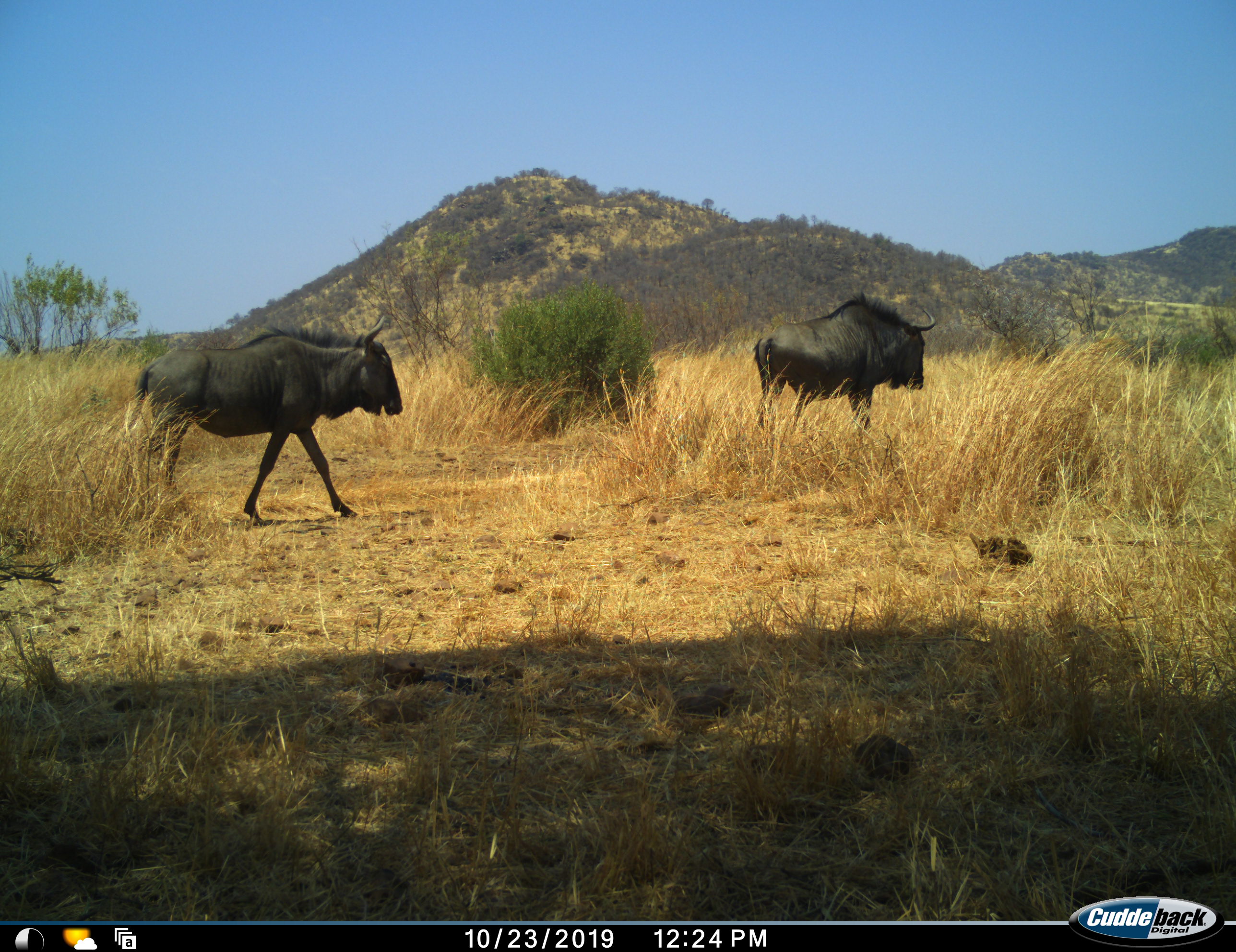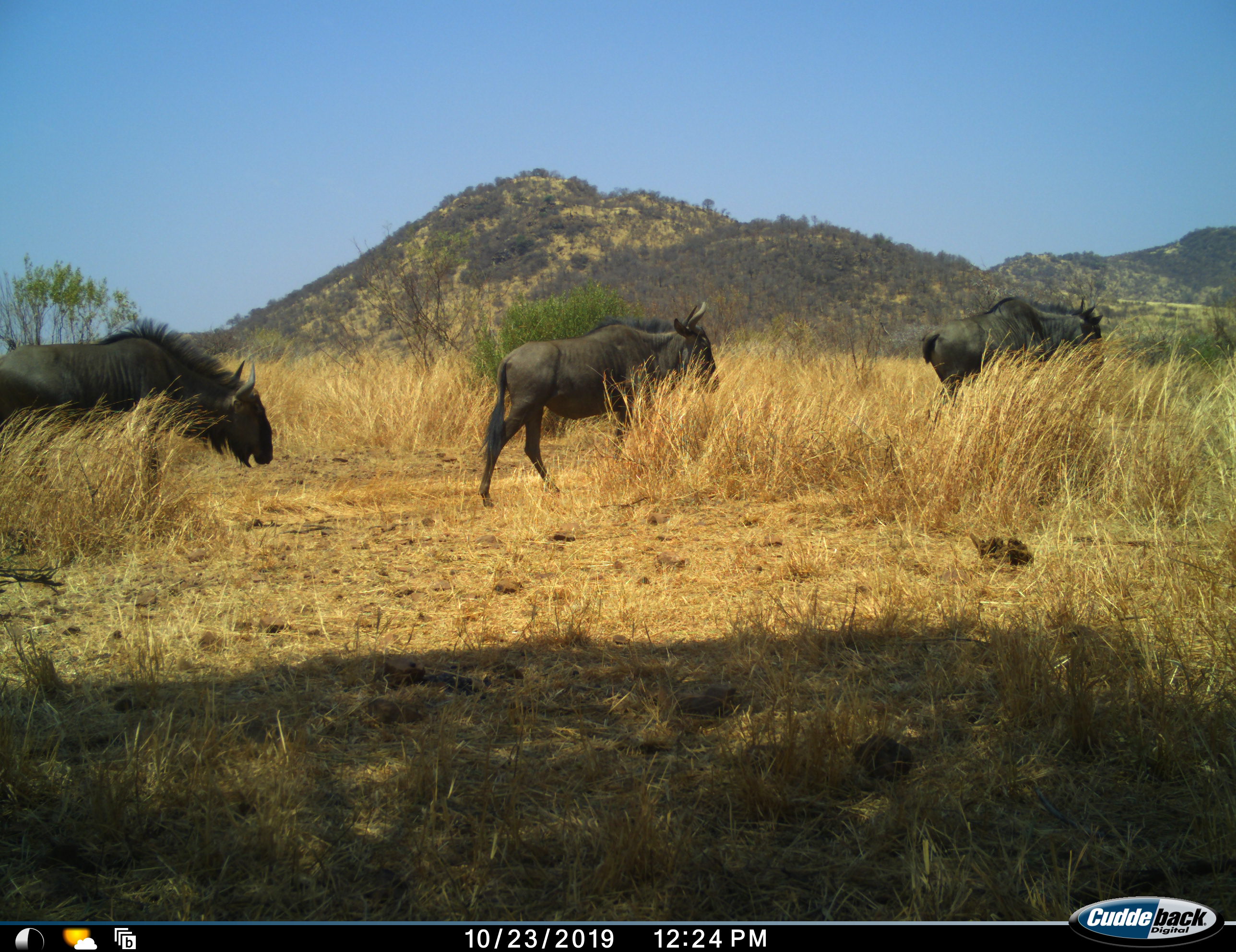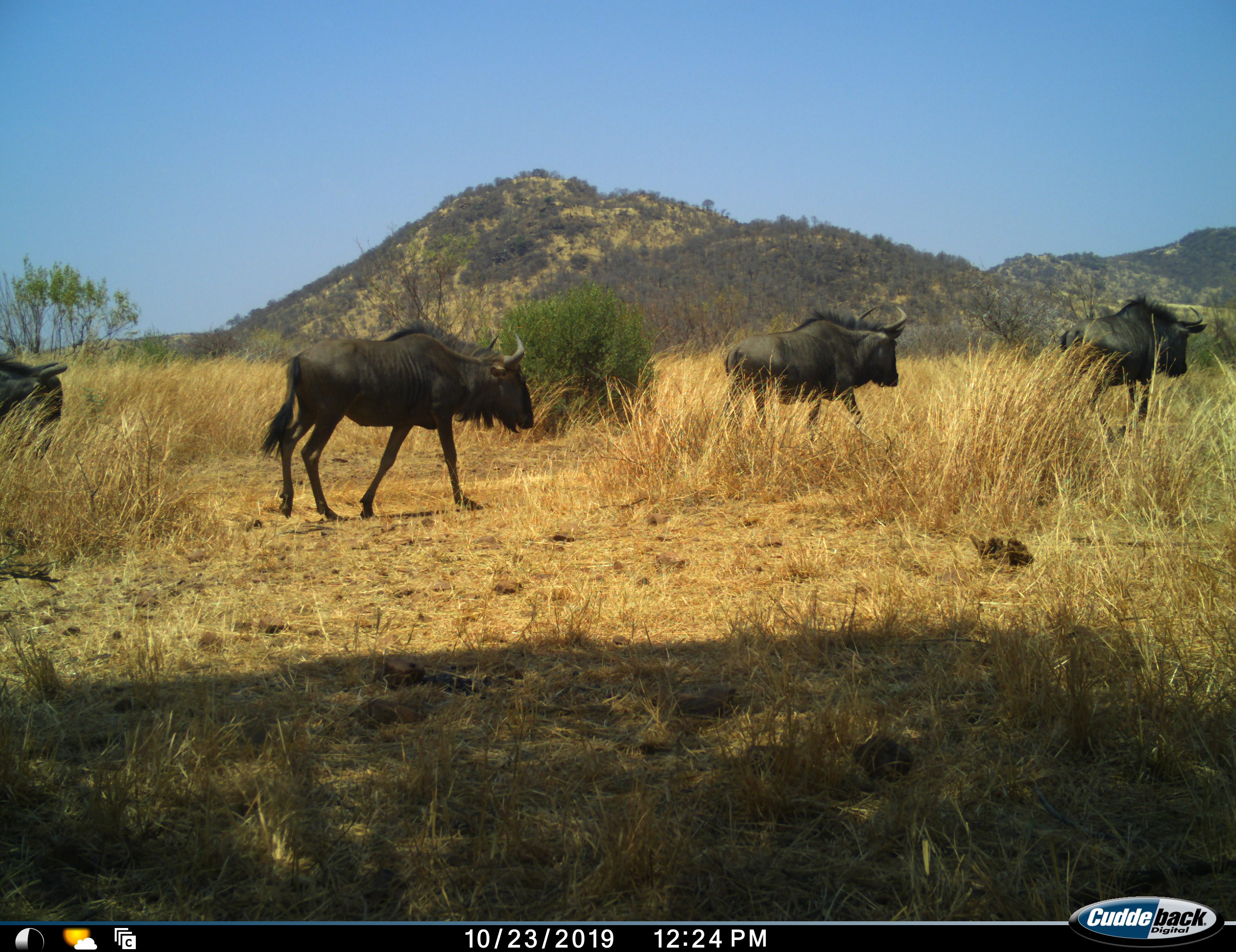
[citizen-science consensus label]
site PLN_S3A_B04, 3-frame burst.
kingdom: Animalia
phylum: Chordata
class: Mammalia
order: Artiodactyla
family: Bovidae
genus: Connochaetes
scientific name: Connochaetes taurinus taurinus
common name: blue wildebeest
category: wildebeestblue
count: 4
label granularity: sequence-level